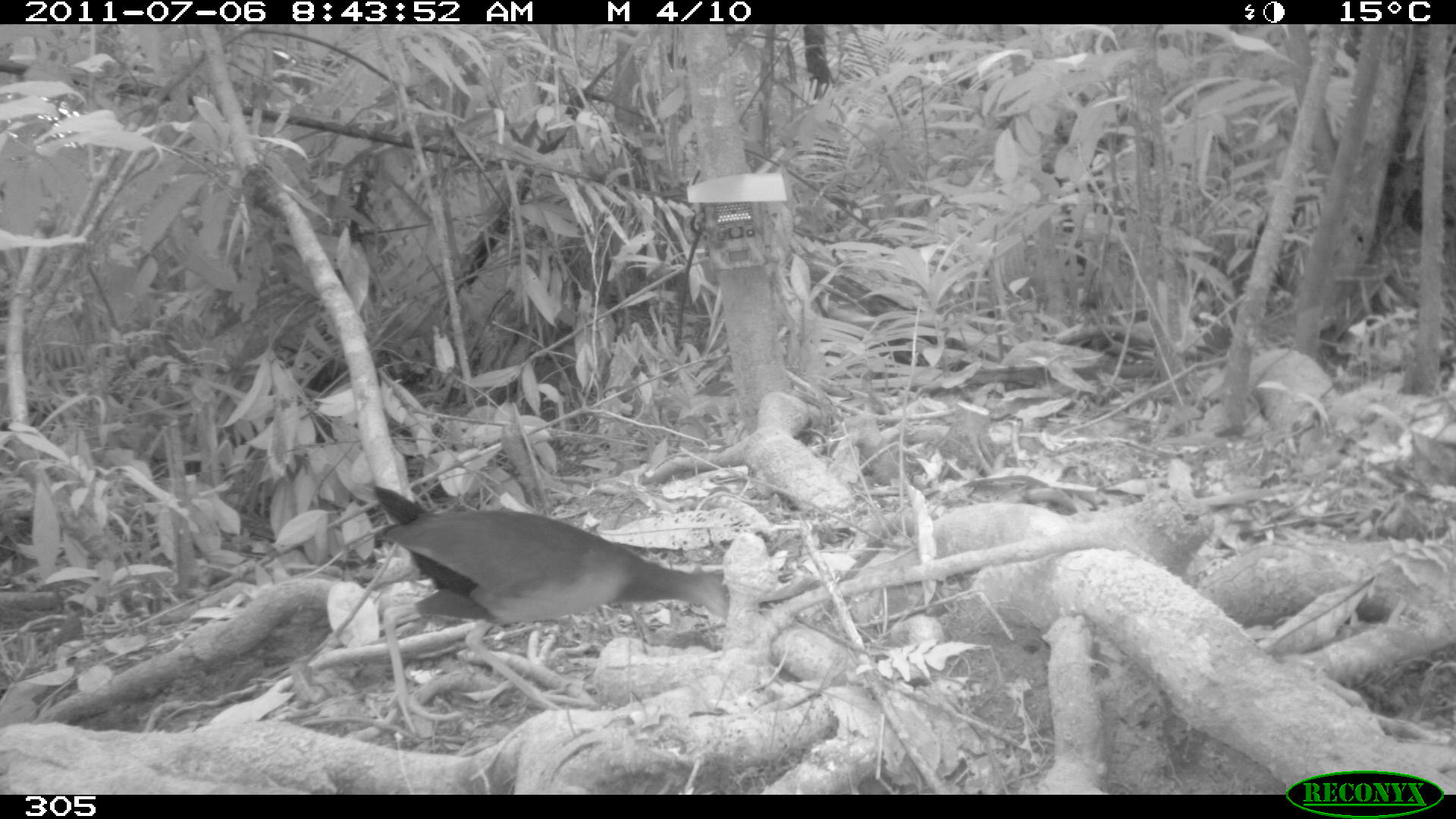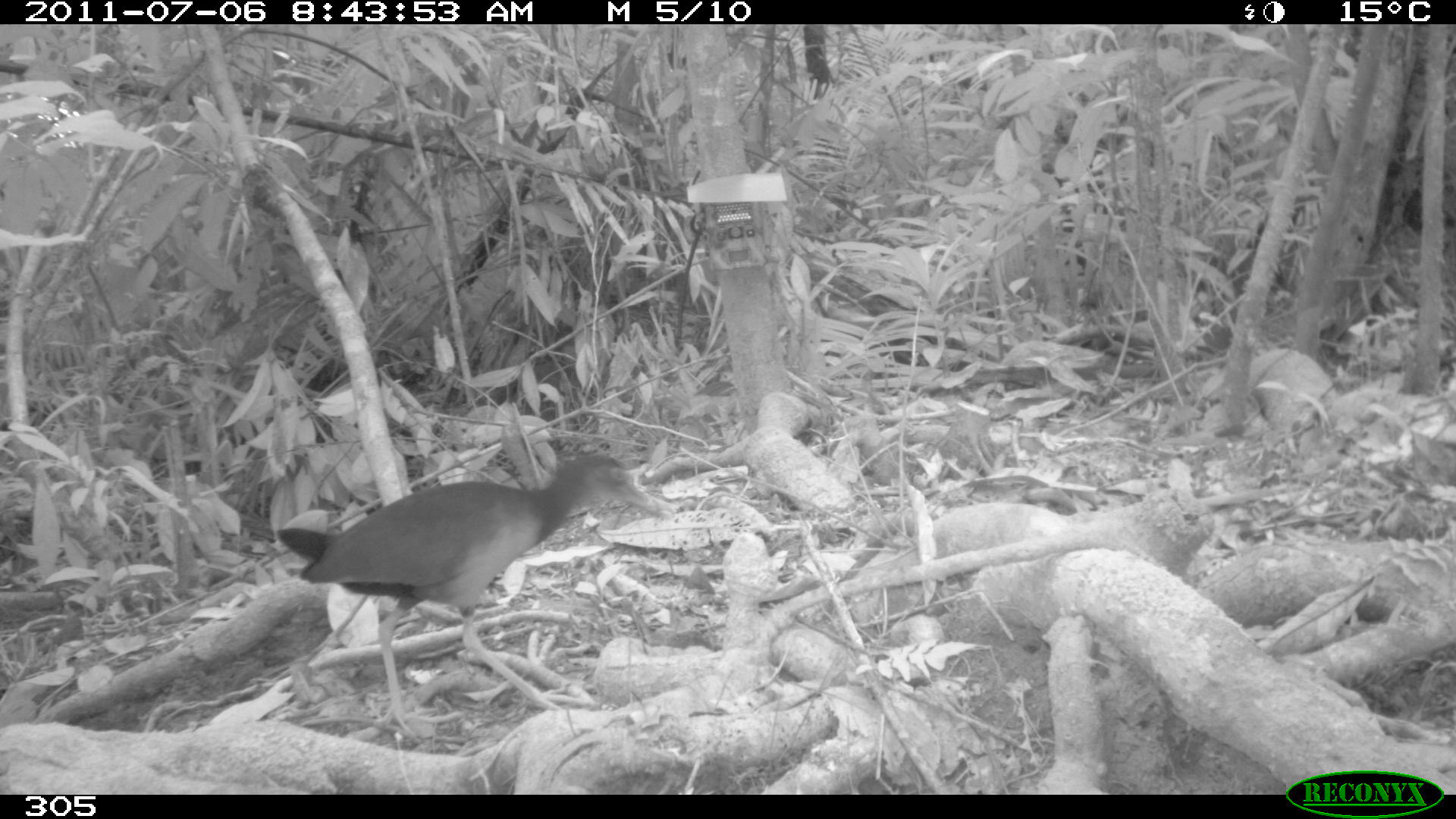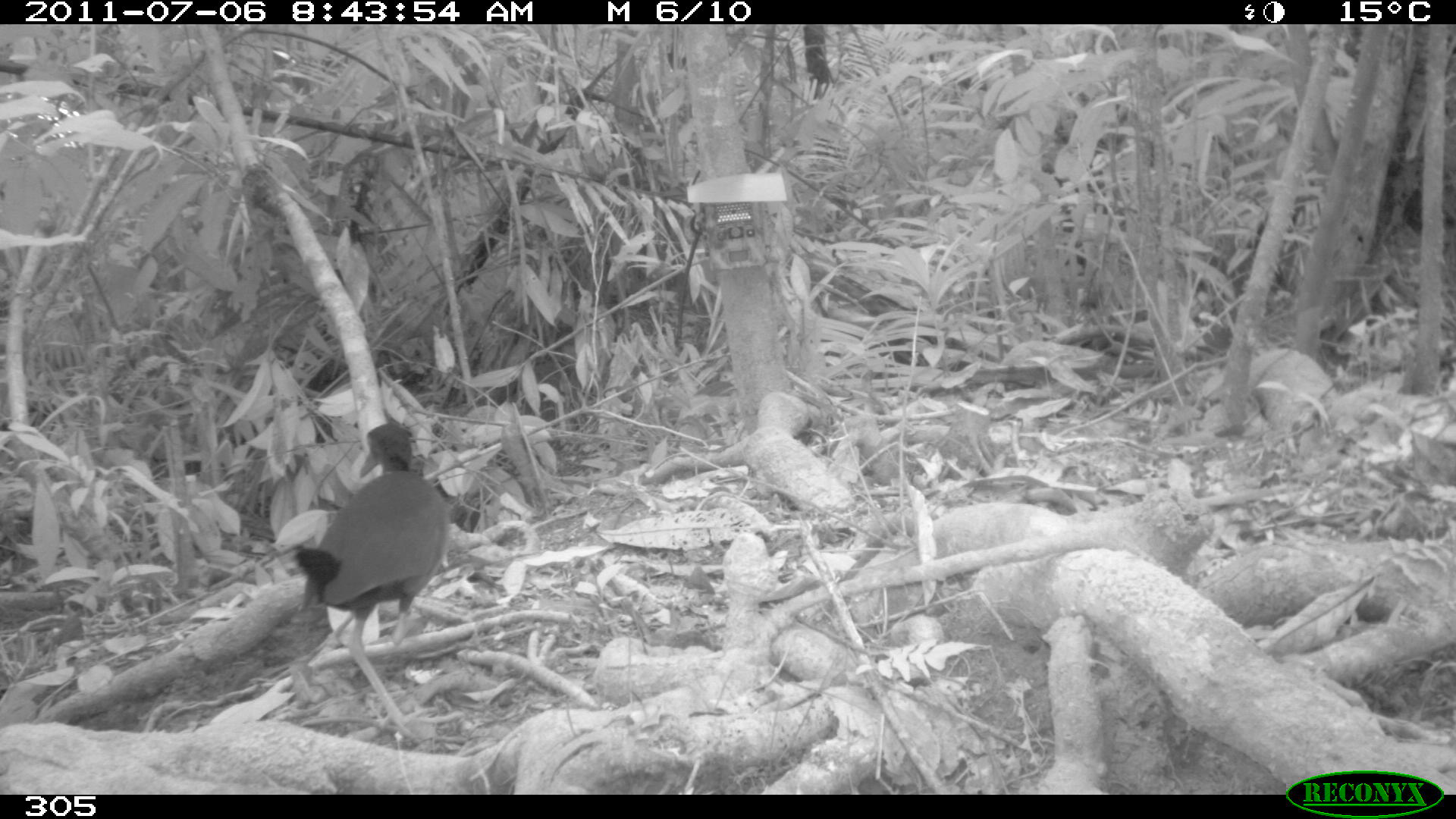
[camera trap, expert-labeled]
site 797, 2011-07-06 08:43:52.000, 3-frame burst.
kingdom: Animalia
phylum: Chordata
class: Aves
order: Gruiformes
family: Rallidae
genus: Aramides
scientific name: Aramides cajaneus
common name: gray-cowled wood-rail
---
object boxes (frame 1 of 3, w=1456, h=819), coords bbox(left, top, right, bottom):
aramides cajaneus: bbox(368, 481, 728, 713)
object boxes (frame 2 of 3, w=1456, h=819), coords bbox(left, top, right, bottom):
aramides cajaneus: bbox(273, 452, 660, 738)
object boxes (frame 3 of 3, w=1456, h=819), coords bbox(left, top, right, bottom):
aramides cajaneus: bbox(290, 419, 451, 743)